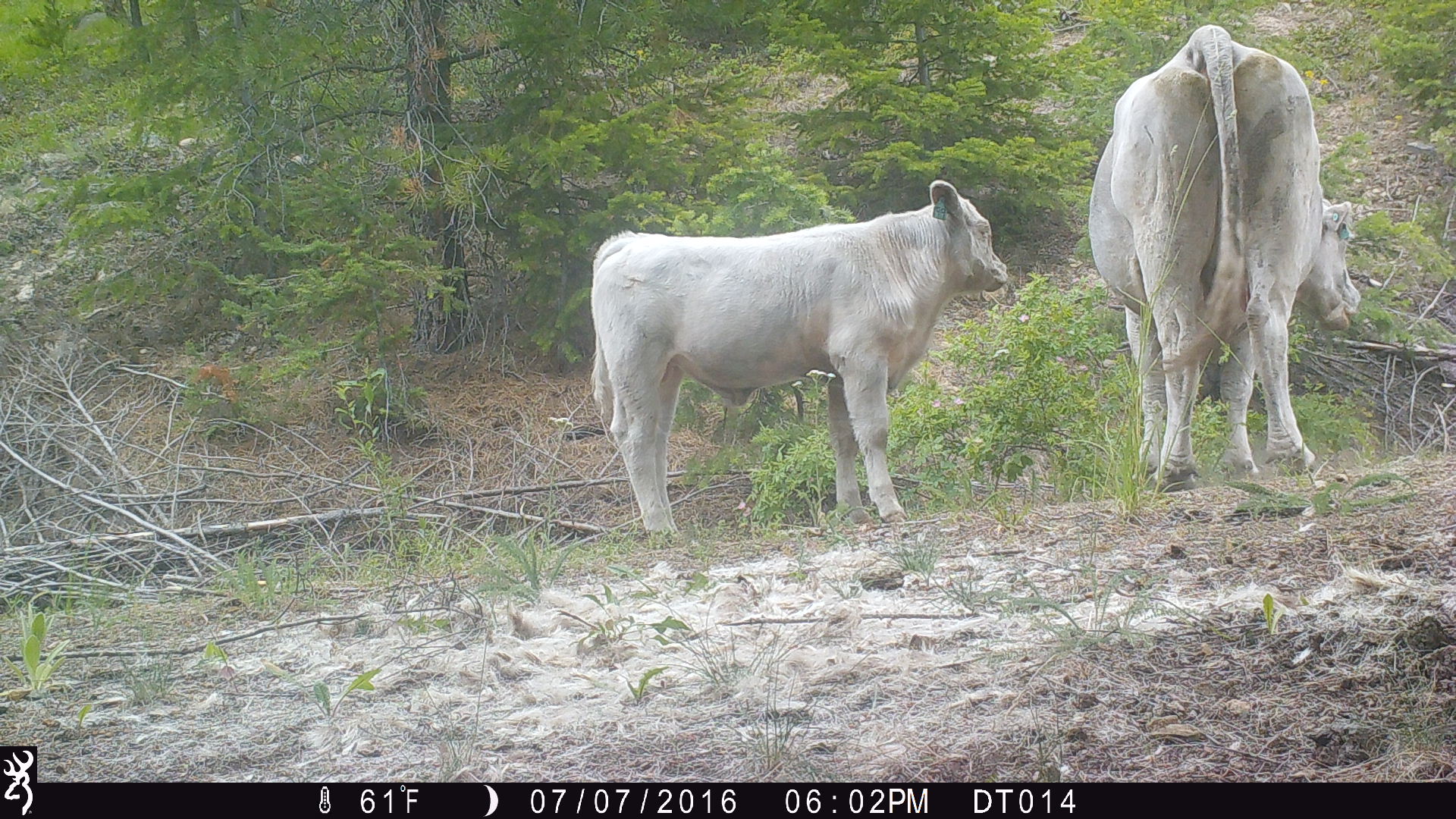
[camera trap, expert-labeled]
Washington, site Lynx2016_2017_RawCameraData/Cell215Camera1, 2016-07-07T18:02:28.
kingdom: Animalia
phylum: Chordata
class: Mammalia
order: Artiodactyla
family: Bovidae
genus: Bos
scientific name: Bos taurus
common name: domestic cattle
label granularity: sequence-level